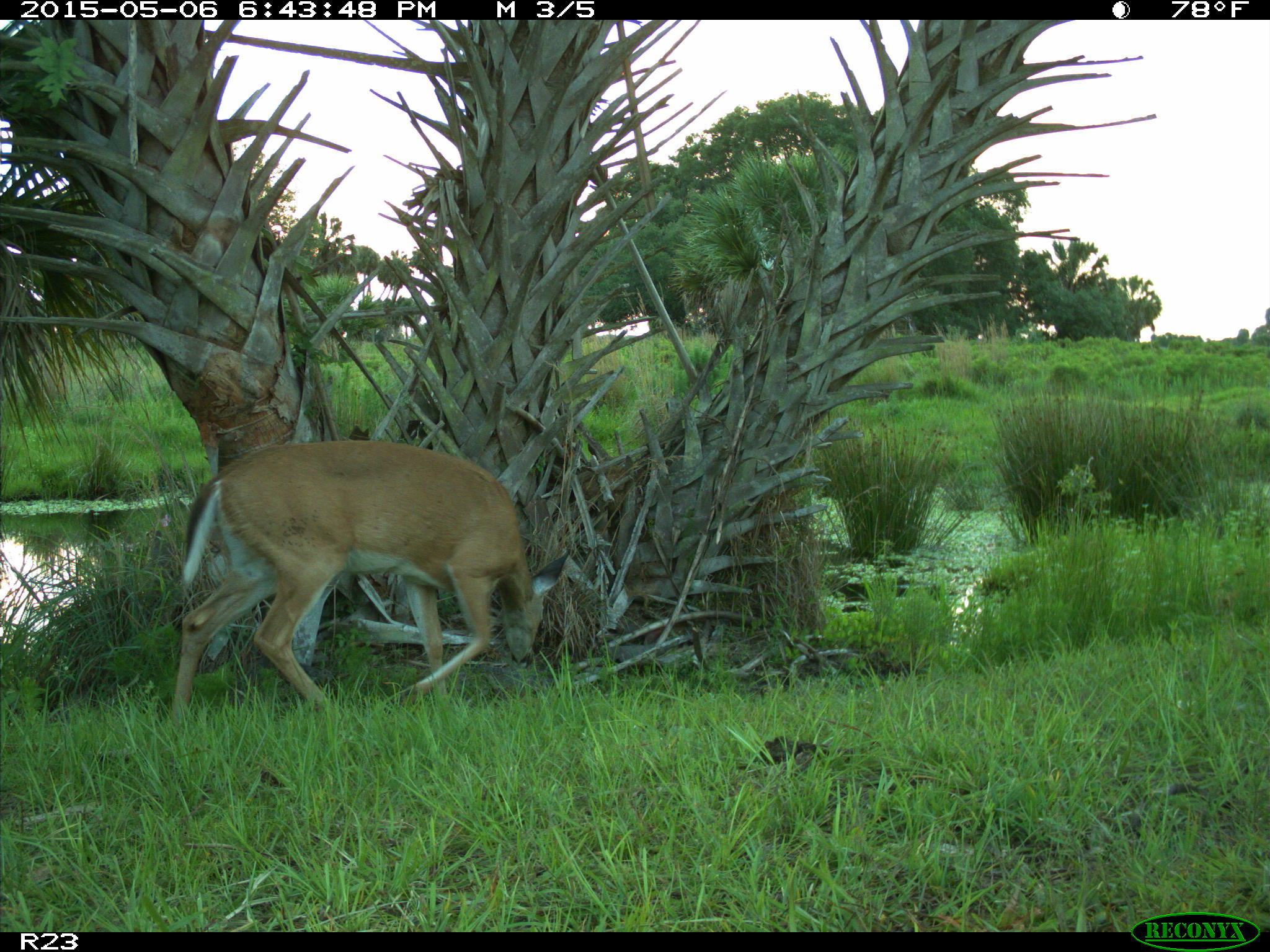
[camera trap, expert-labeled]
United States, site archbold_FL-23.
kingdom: Animalia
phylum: Chordata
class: Mammalia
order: Artiodactyla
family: Bovidae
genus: Bos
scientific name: Bos taurus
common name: domestic cow